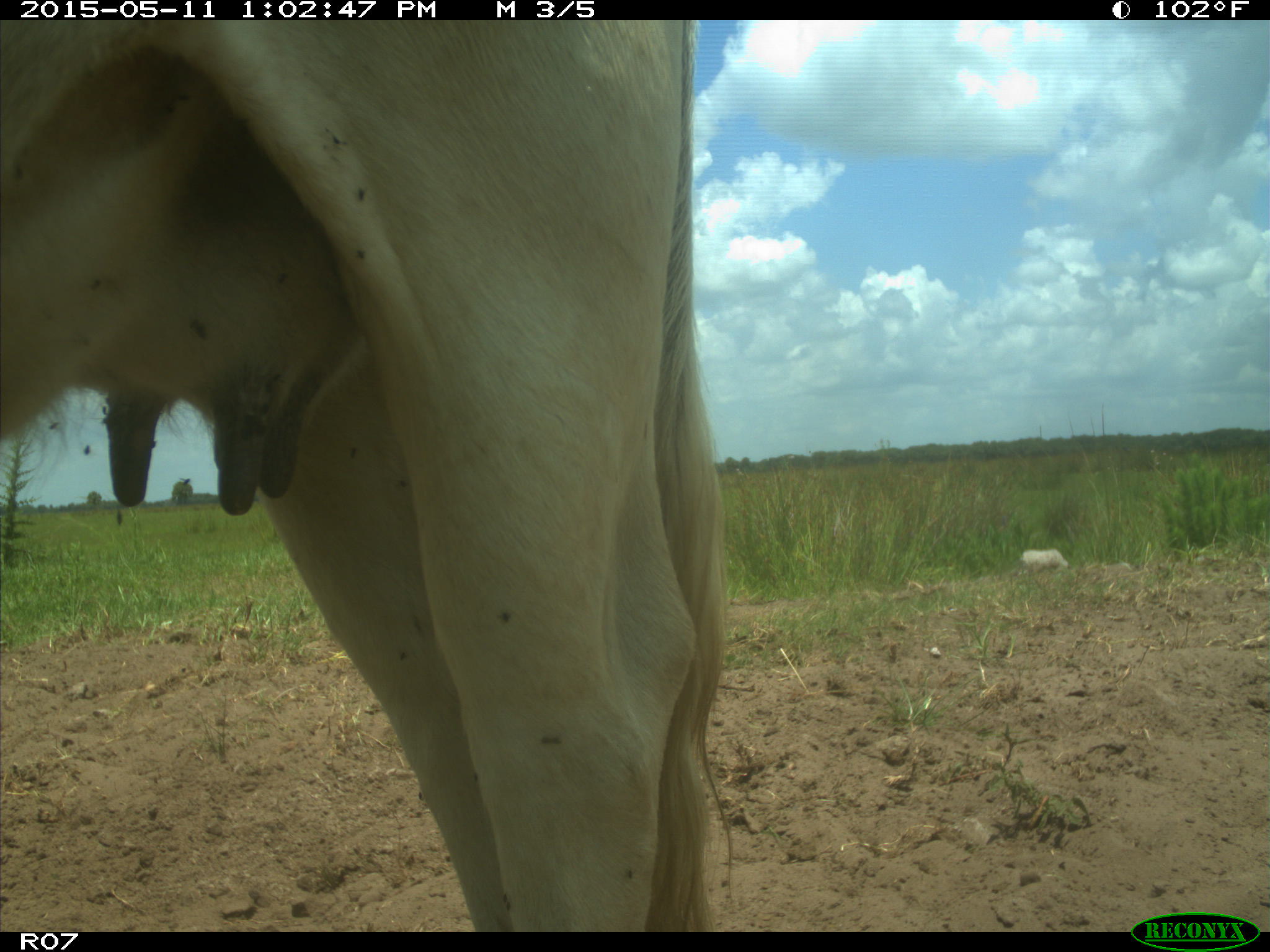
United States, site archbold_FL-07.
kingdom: Animalia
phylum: Chordata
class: Mammalia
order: Artiodactyla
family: Bovidae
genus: Bos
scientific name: Bos taurus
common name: domestic cow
Bos taurus (domestic cow).